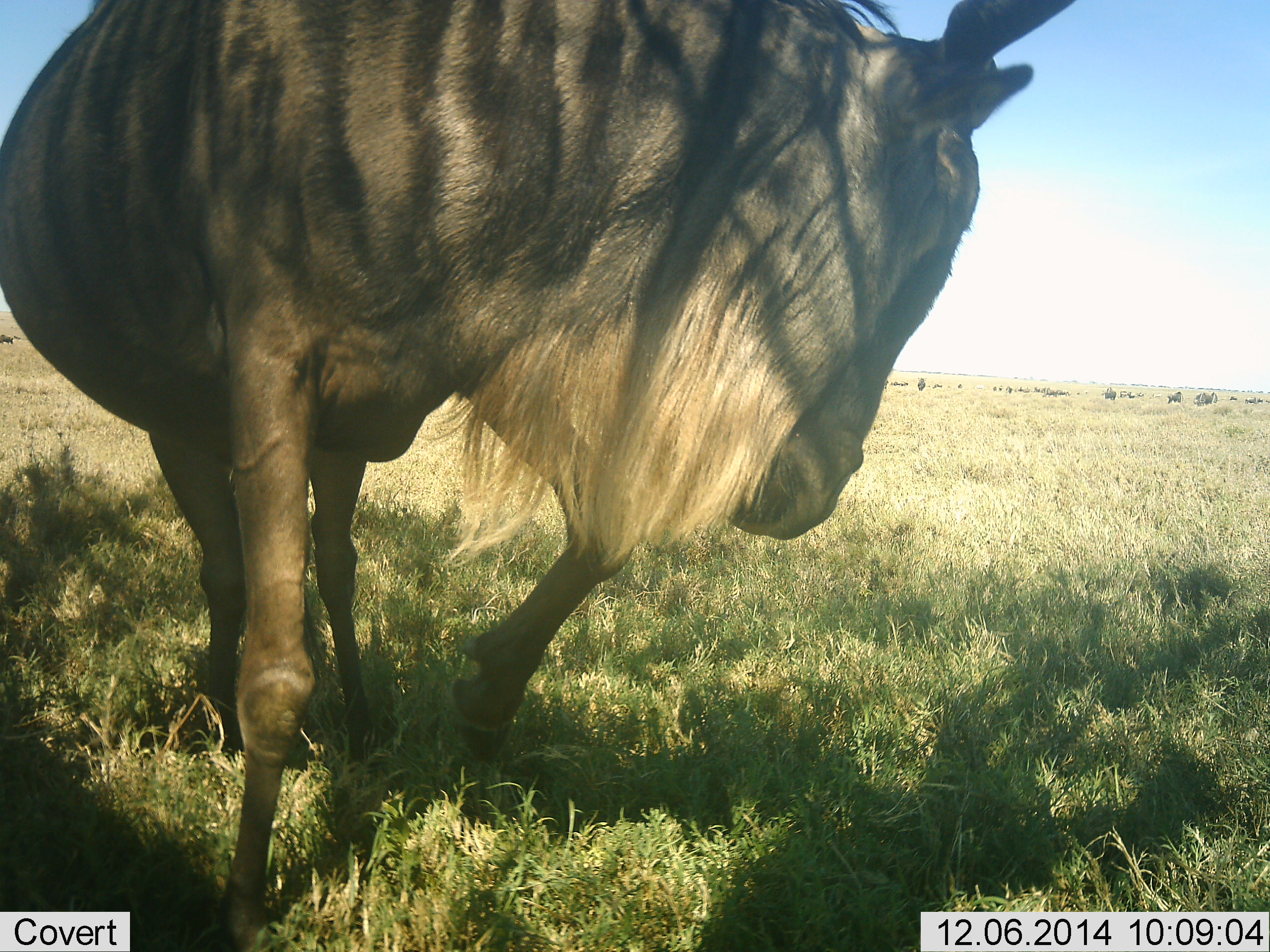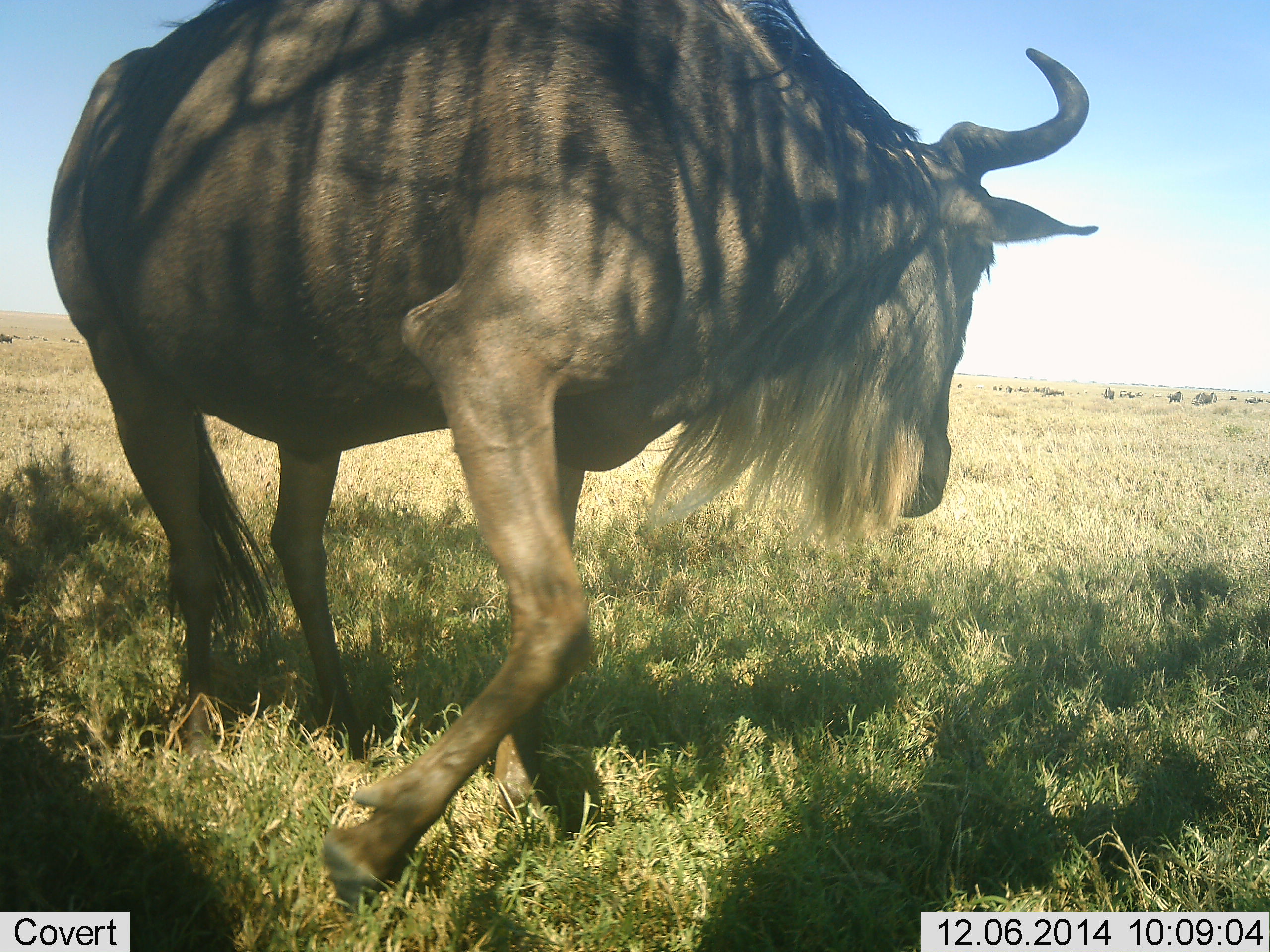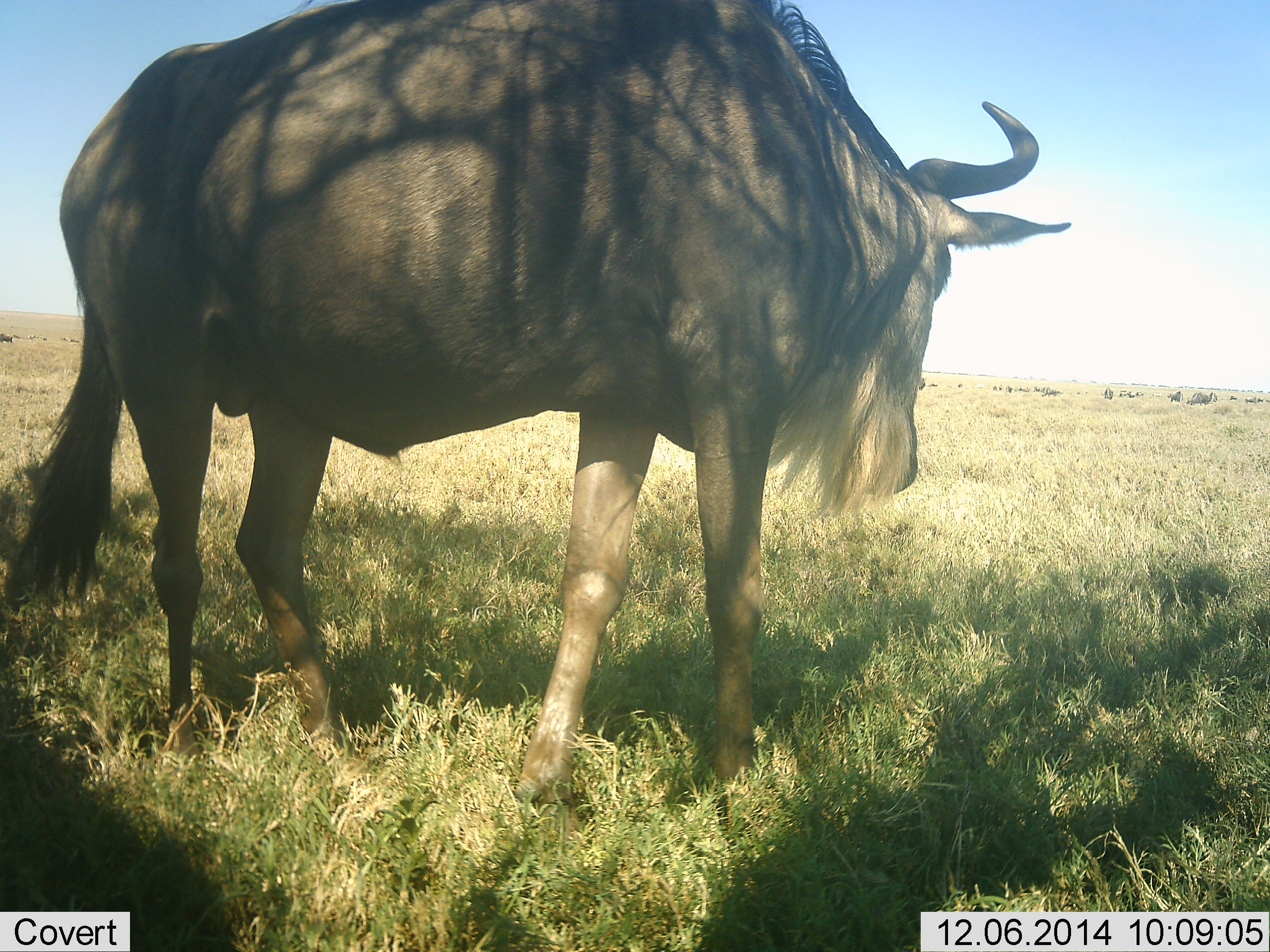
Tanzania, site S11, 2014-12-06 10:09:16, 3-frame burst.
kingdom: Animalia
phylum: Chordata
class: Mammalia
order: Artiodactyla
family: Bovidae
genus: Connochaetes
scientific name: Connochaetes taurinus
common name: blue wildebeest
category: wildebeest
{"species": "wildebeest (blue wildebeest) (Connochaetes taurinus)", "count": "1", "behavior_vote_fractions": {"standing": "40%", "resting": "0%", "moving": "60%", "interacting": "0%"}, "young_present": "0%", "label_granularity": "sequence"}